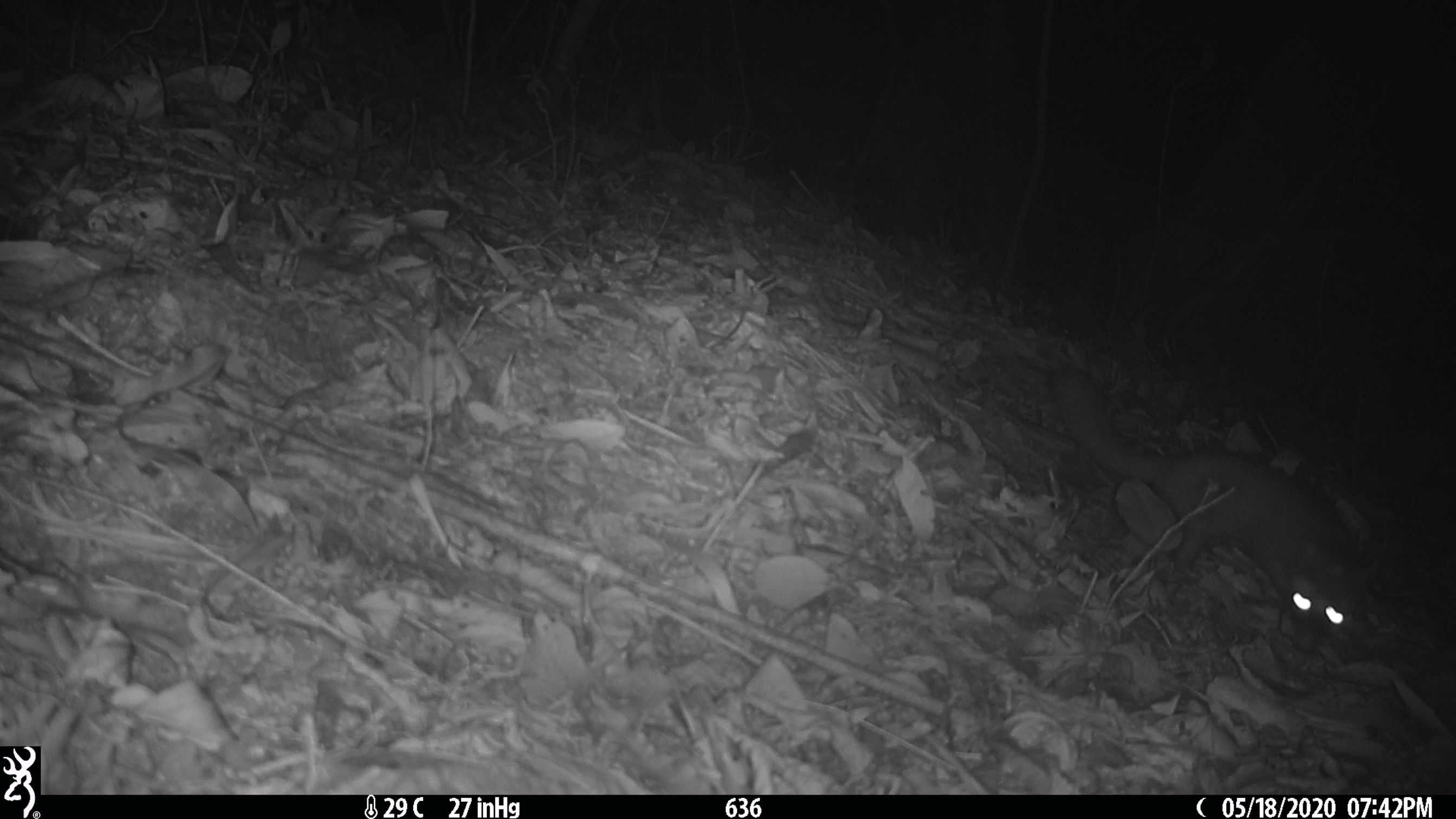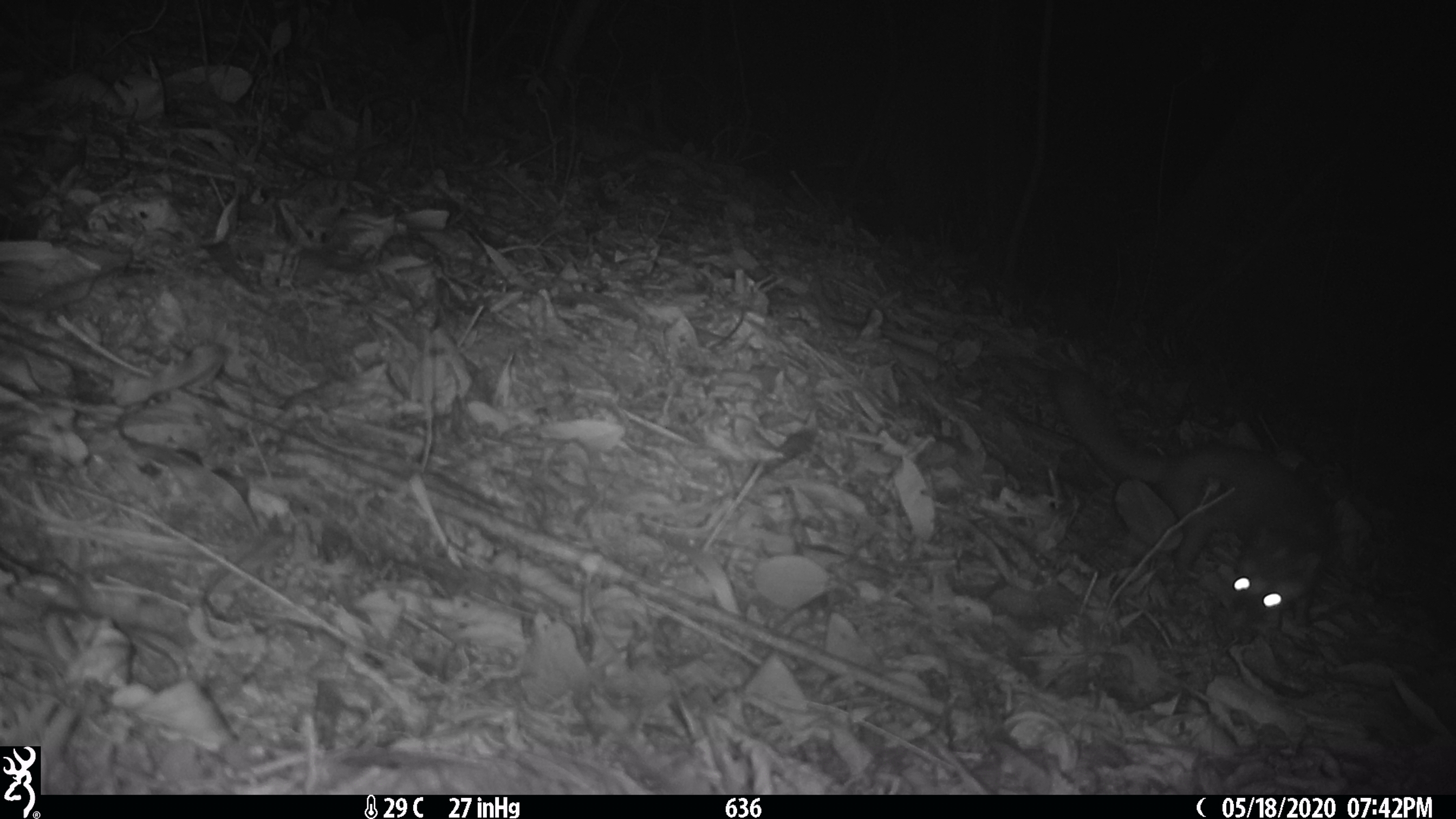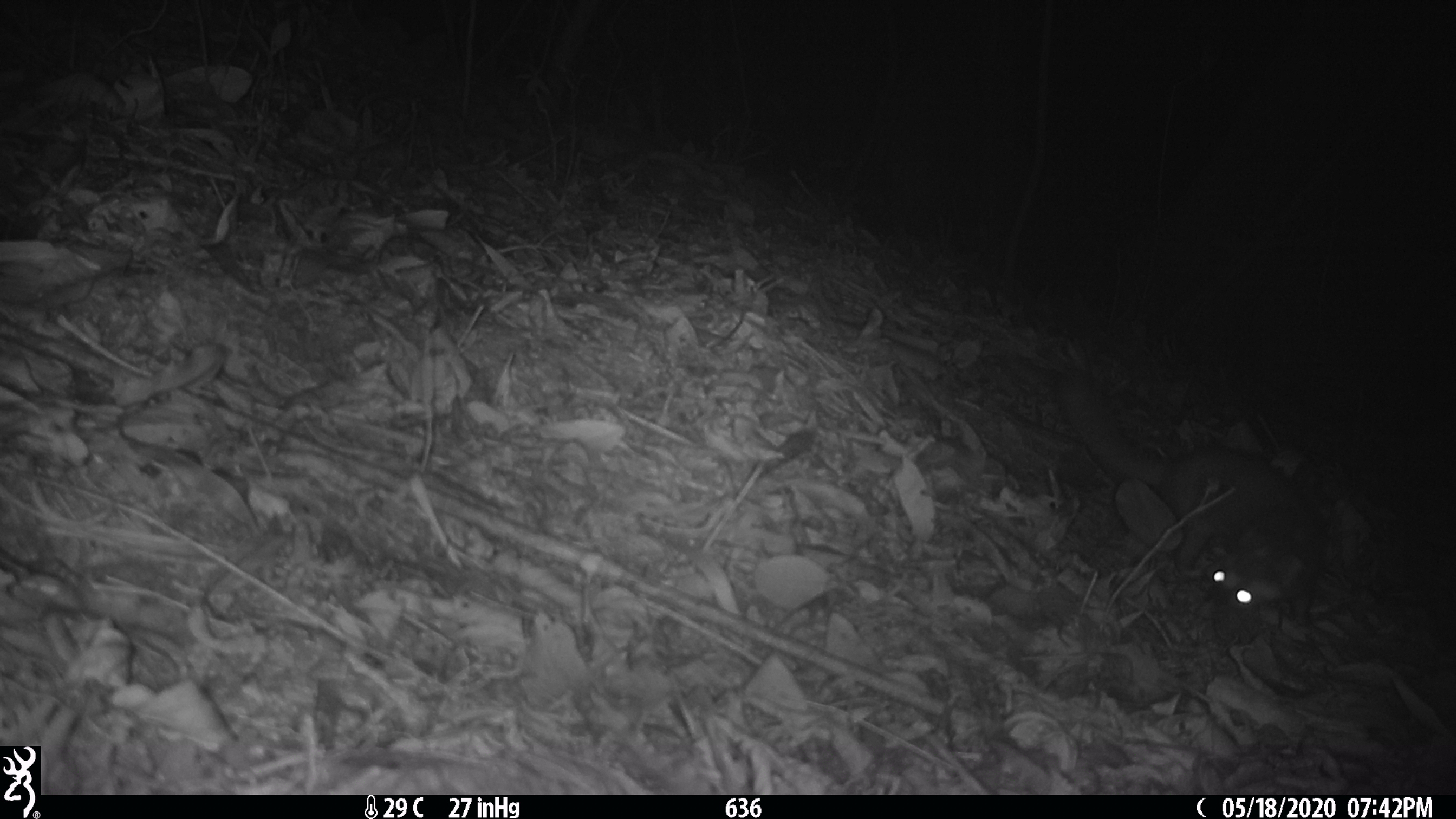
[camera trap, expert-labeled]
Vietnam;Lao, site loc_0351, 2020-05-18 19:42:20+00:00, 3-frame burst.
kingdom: Animalia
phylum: Chordata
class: Mammalia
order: Carnivora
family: Mustelidae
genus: Melogale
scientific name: Melogale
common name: ferret badger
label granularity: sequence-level